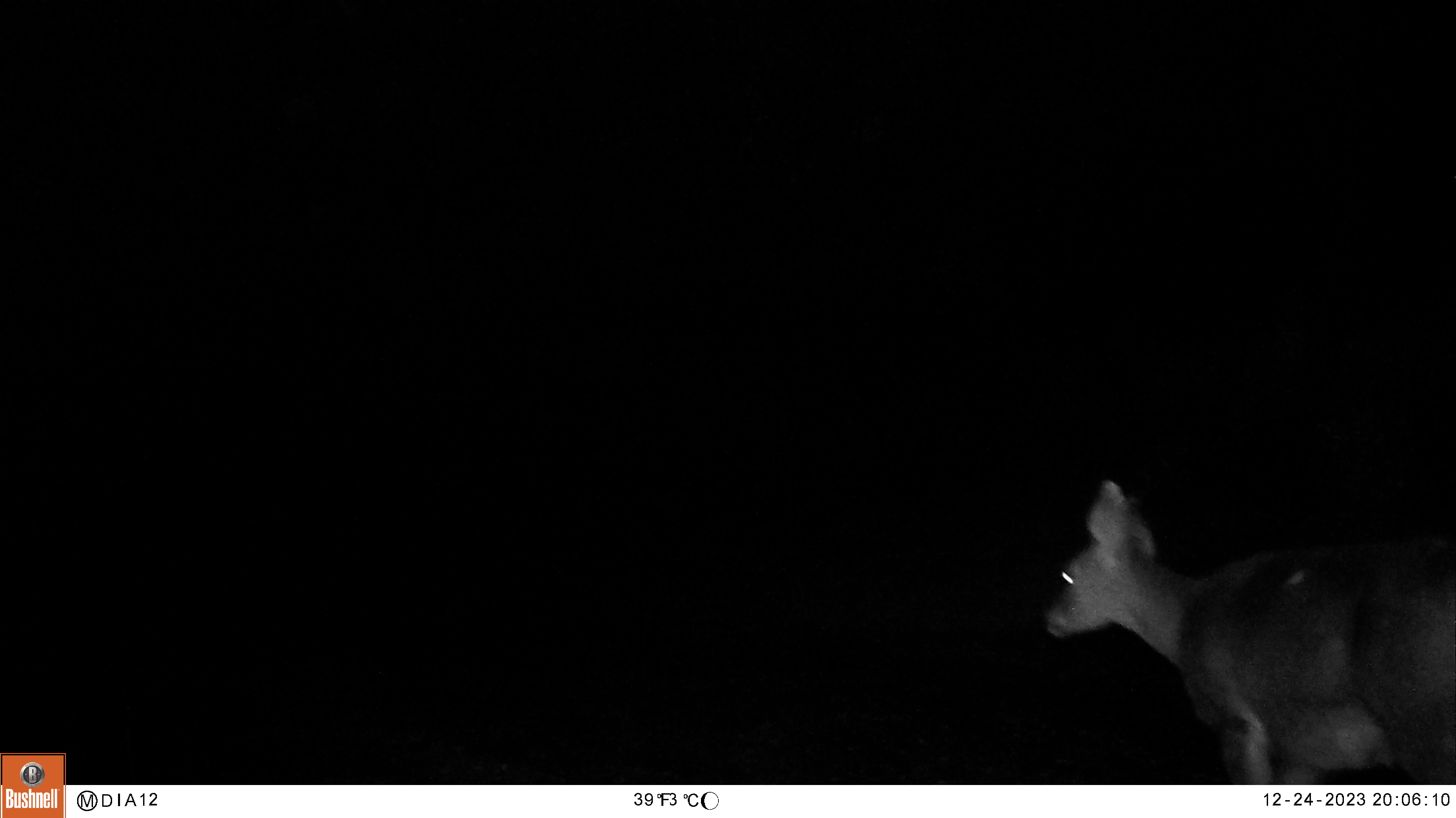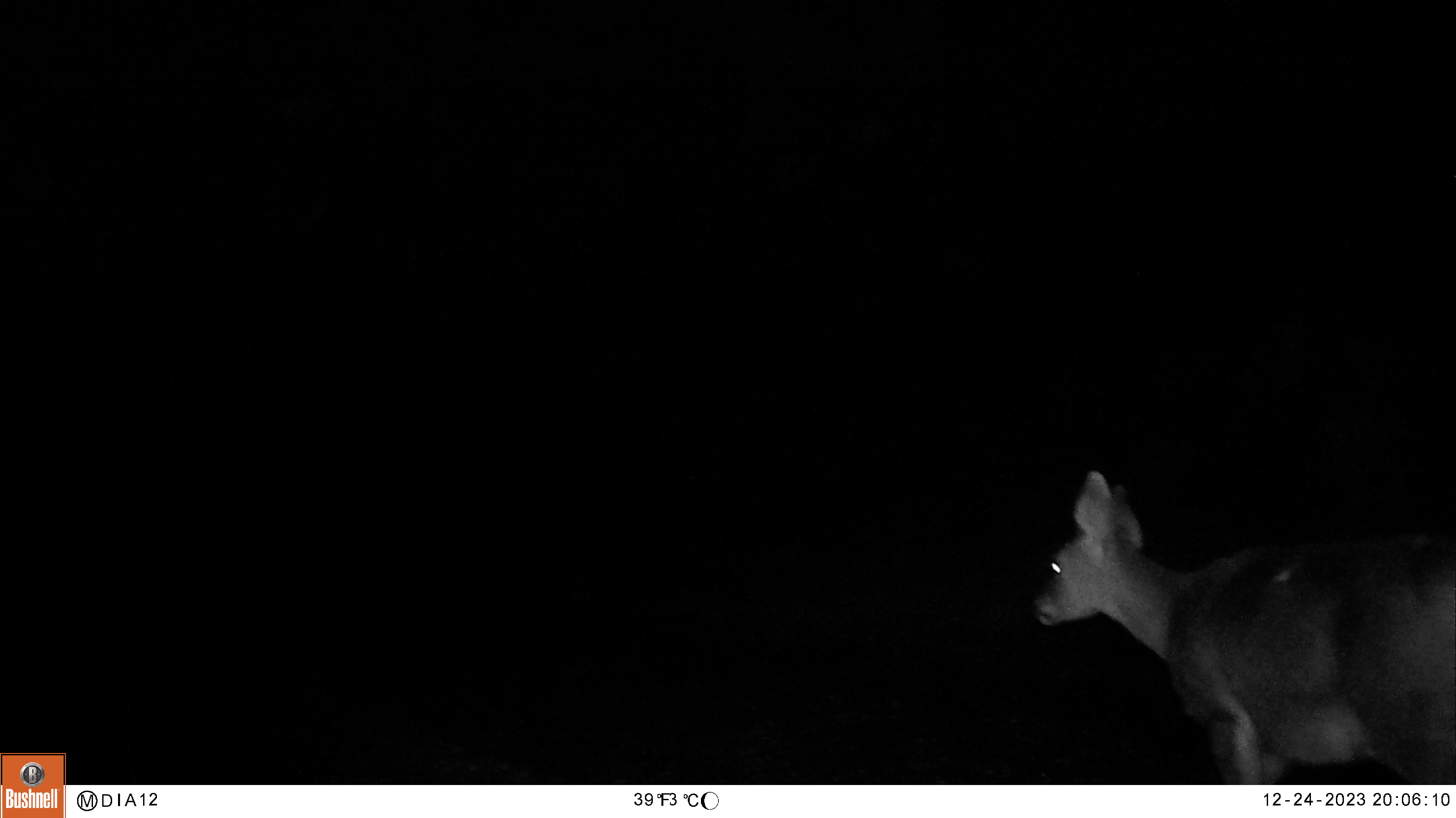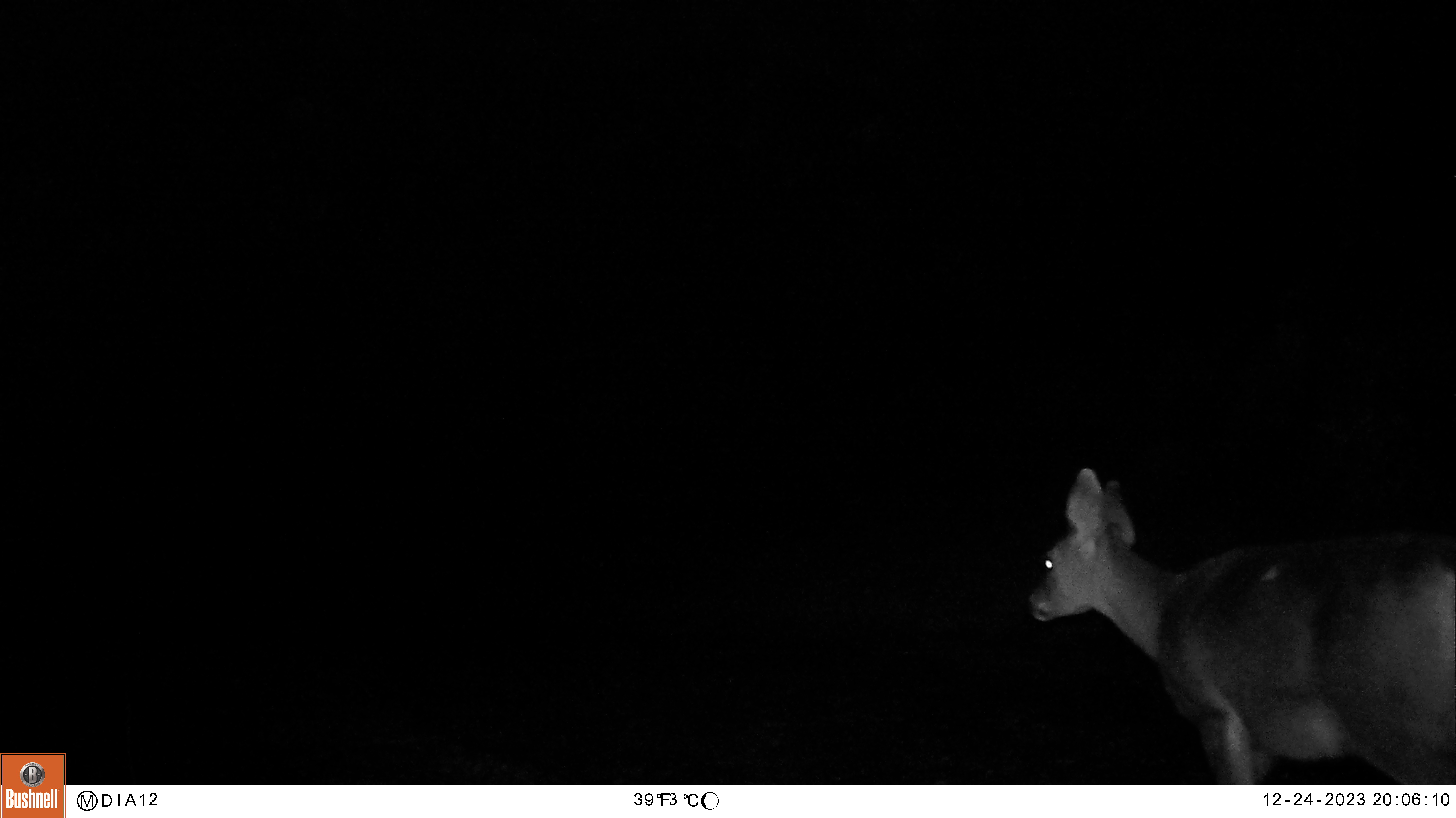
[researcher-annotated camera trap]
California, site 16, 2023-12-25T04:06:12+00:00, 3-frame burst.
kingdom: Animalia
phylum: Chordata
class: Mammalia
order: Artiodactyla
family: Cervidae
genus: Odocoileus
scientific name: Odocoileus hemionus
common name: mule deer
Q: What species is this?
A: Mule deer (Odocoileus hemionus).